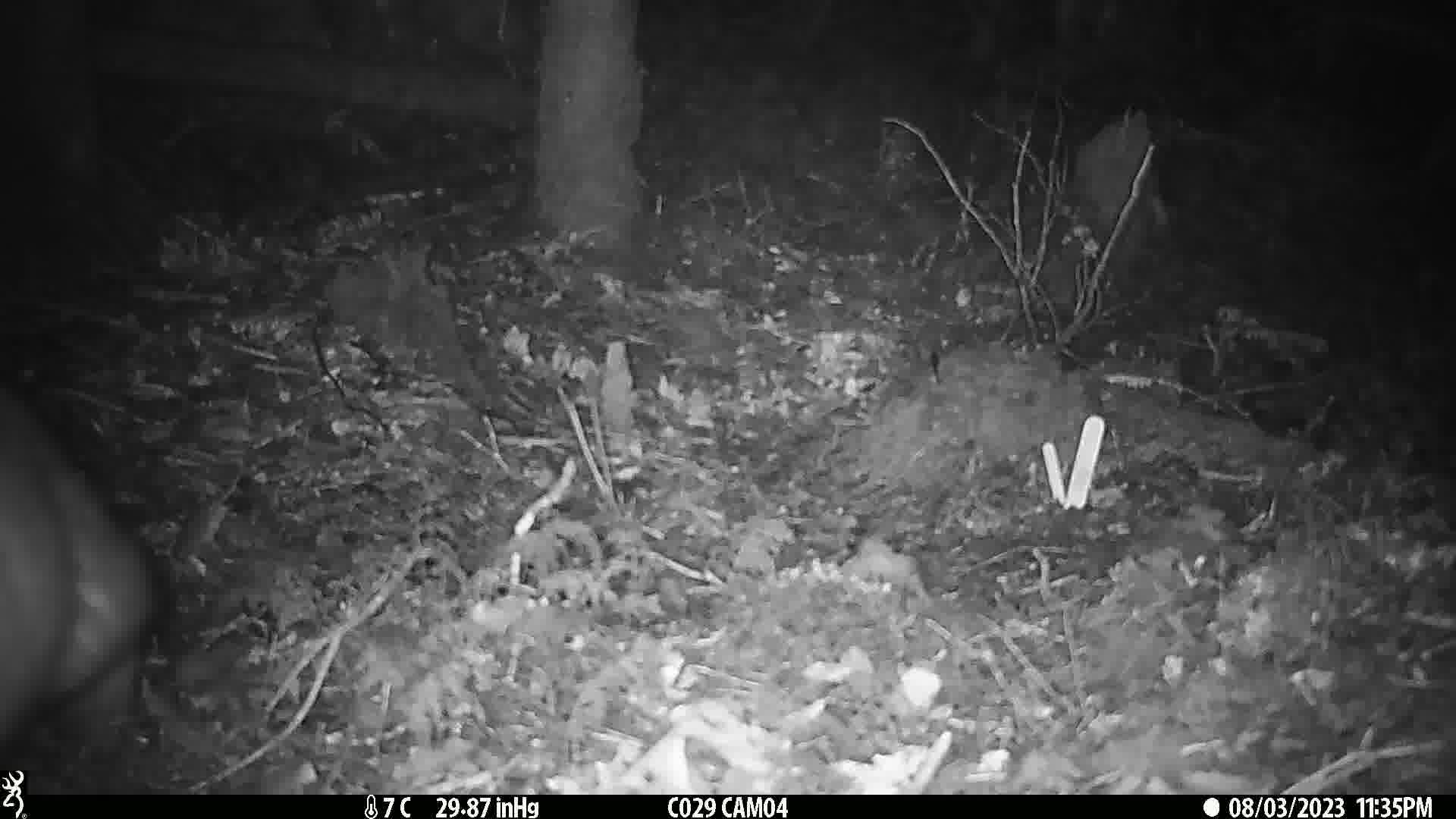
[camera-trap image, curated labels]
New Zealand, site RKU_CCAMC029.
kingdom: Animalia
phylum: Chordata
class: Mammalia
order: Diprotodontia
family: Phalangeridae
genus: Trichosurus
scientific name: Trichosurus vulpecula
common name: common brushtail possum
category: possum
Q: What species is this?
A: Possum (common brushtail possum) (Trichosurus vulpecula).